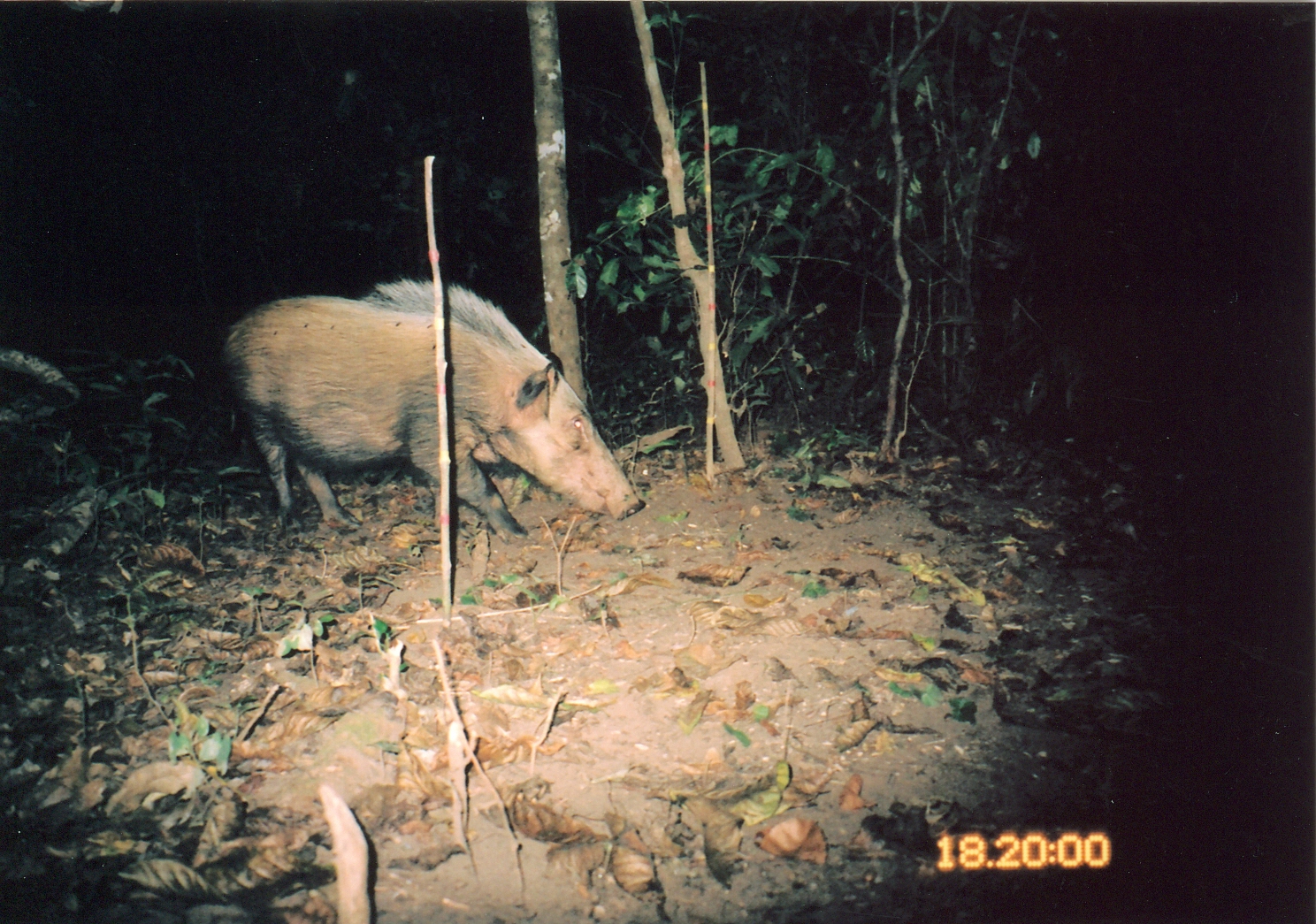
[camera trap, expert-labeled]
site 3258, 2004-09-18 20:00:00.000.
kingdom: Animalia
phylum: Chordata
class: Mammalia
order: Artiodactyla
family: Suidae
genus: Potamochoerus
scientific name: Potamochoerus larvatus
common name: bushpig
Potamochoerus larvatus (bushpig), count 1.